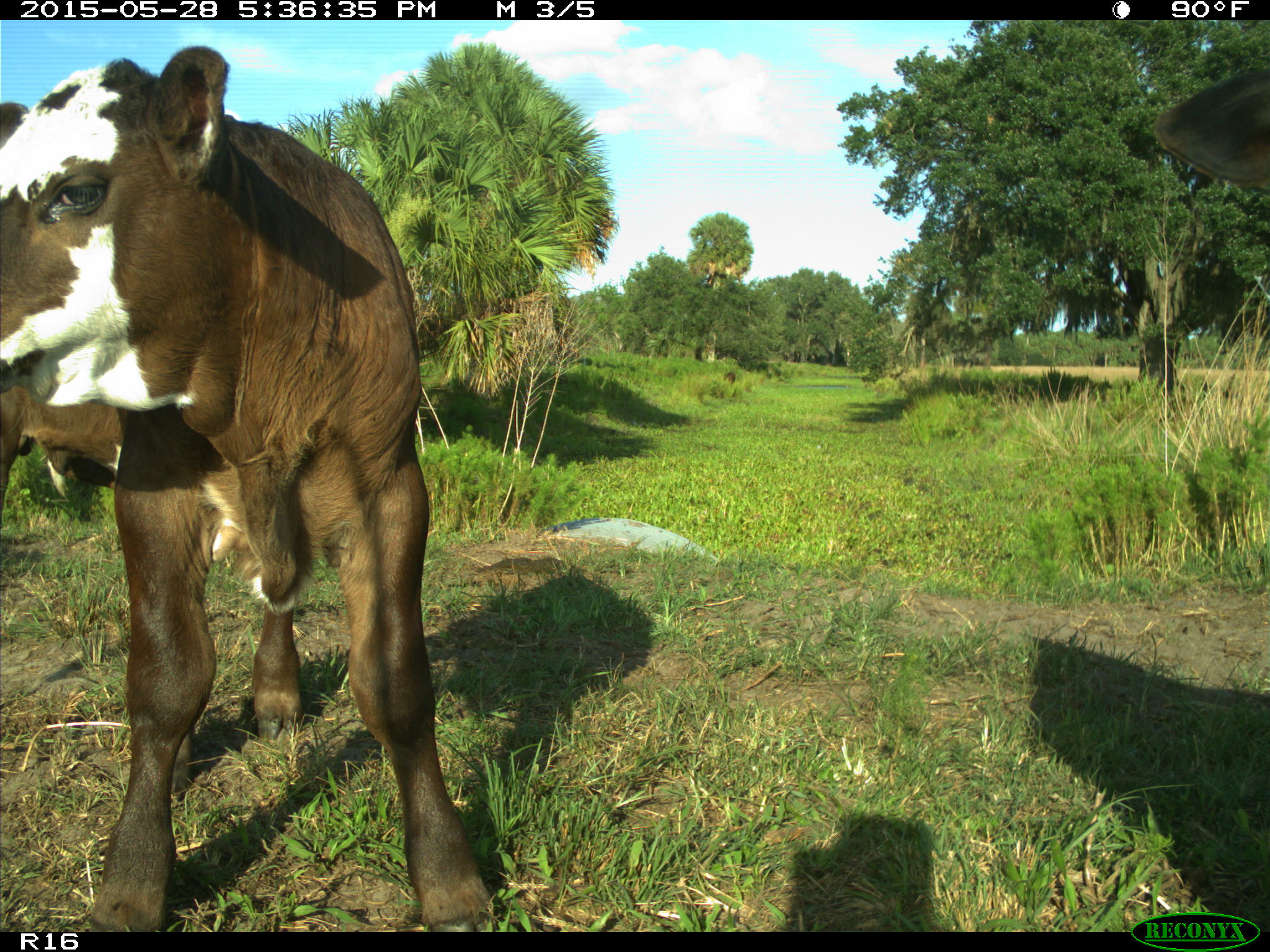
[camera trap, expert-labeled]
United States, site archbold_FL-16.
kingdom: Animalia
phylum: Chordata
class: Mammalia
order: Artiodactyla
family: Bovidae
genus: Bos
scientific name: Bos taurus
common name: domestic cow